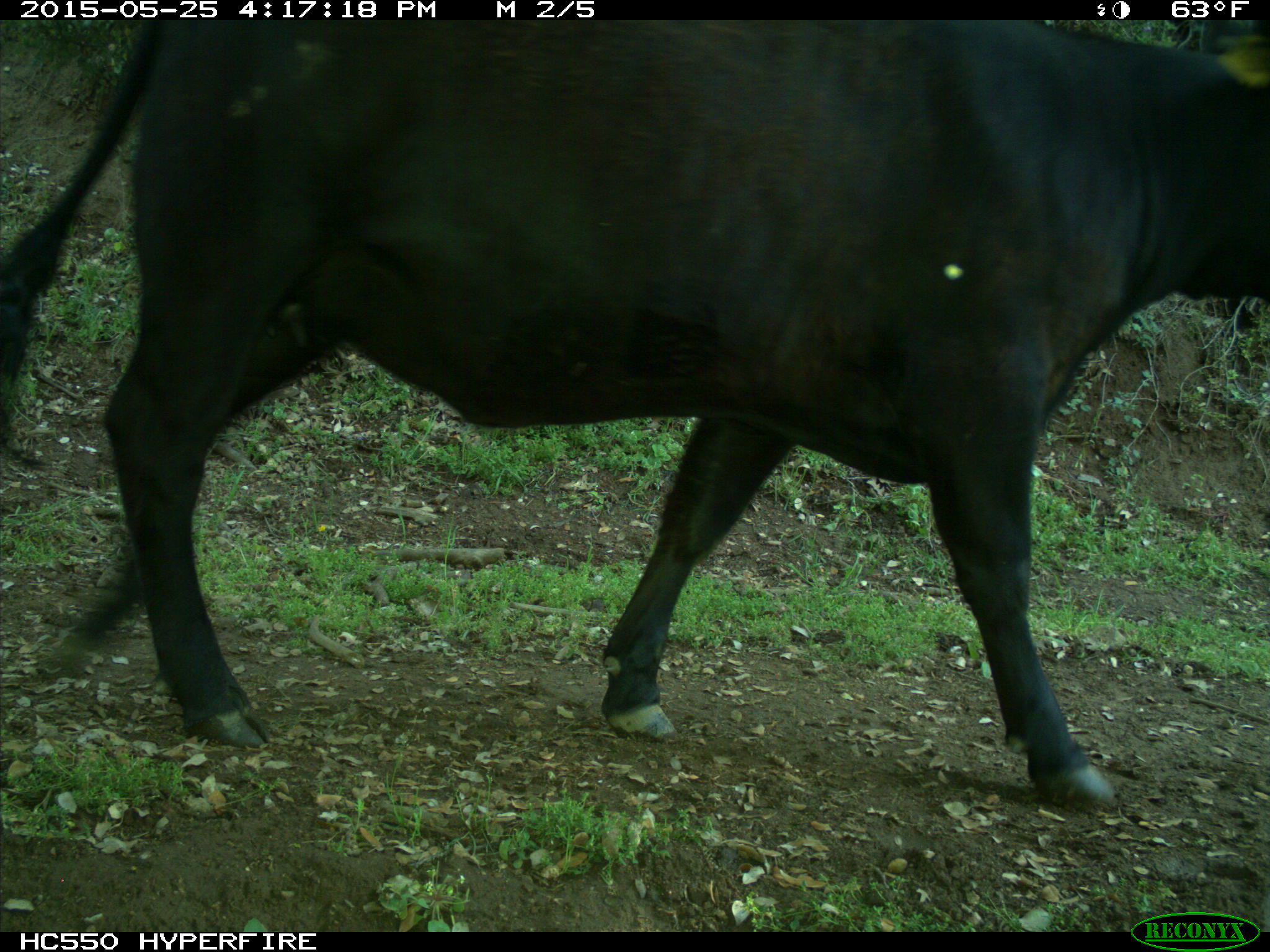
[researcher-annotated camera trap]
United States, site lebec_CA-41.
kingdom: Animalia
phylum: Chordata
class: Mammalia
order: Artiodactyla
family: Bovidae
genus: Bos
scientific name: Bos taurus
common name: domestic cow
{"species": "Bos taurus (domestic cow)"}